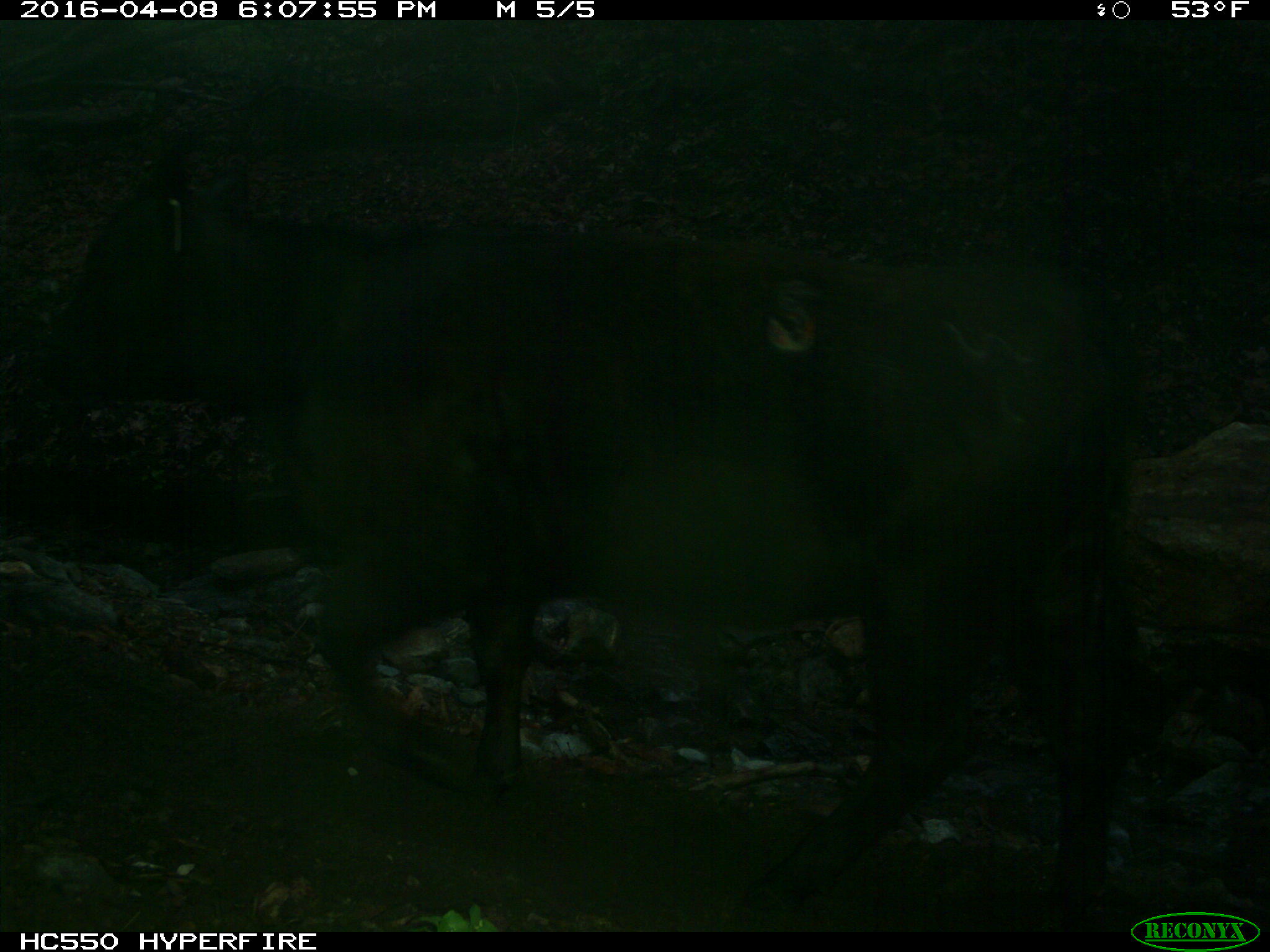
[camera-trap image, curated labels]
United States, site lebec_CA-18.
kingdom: Animalia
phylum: Chordata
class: Mammalia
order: Artiodactyla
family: Bovidae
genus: Bos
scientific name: Bos taurus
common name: domestic cow